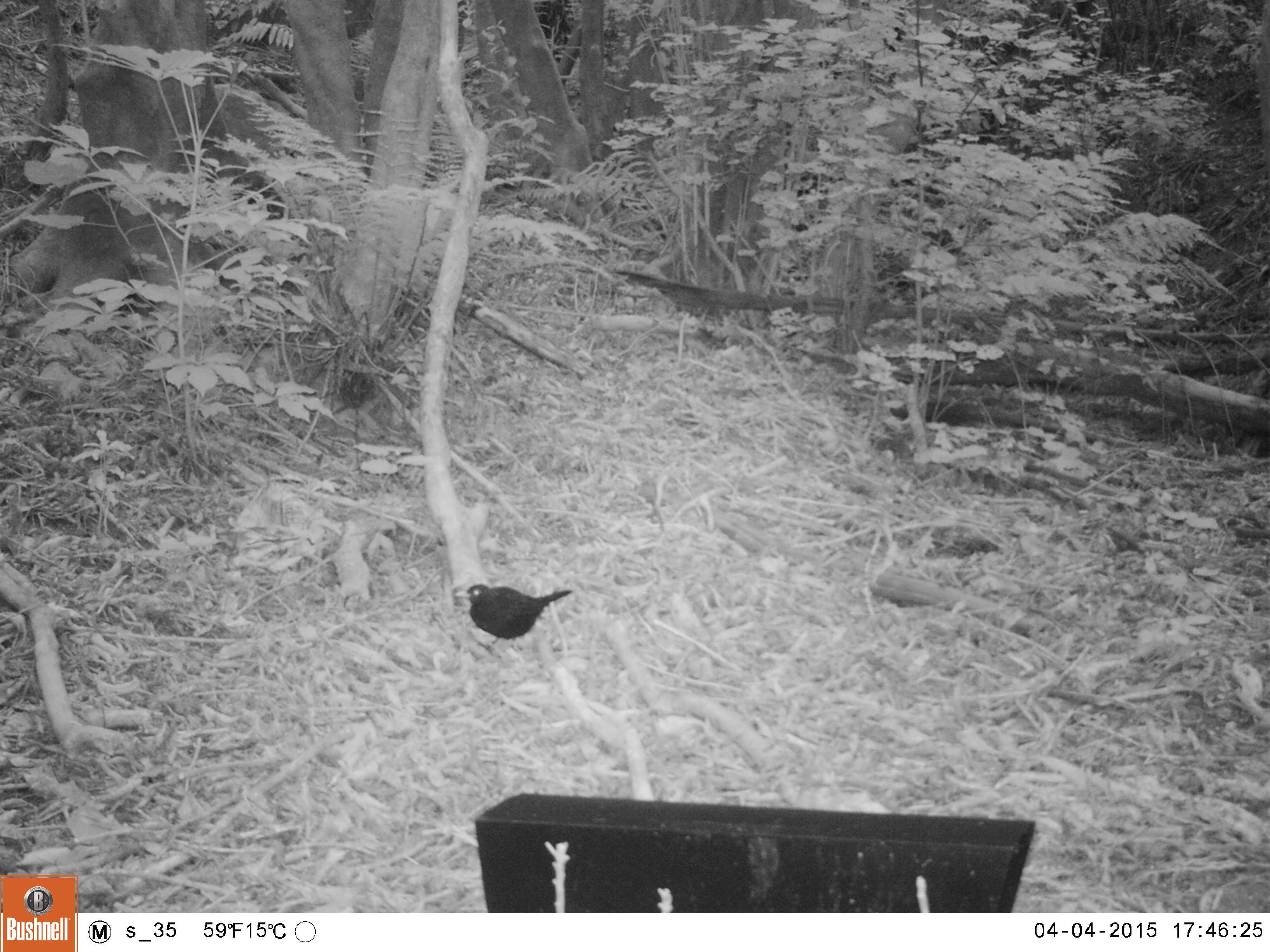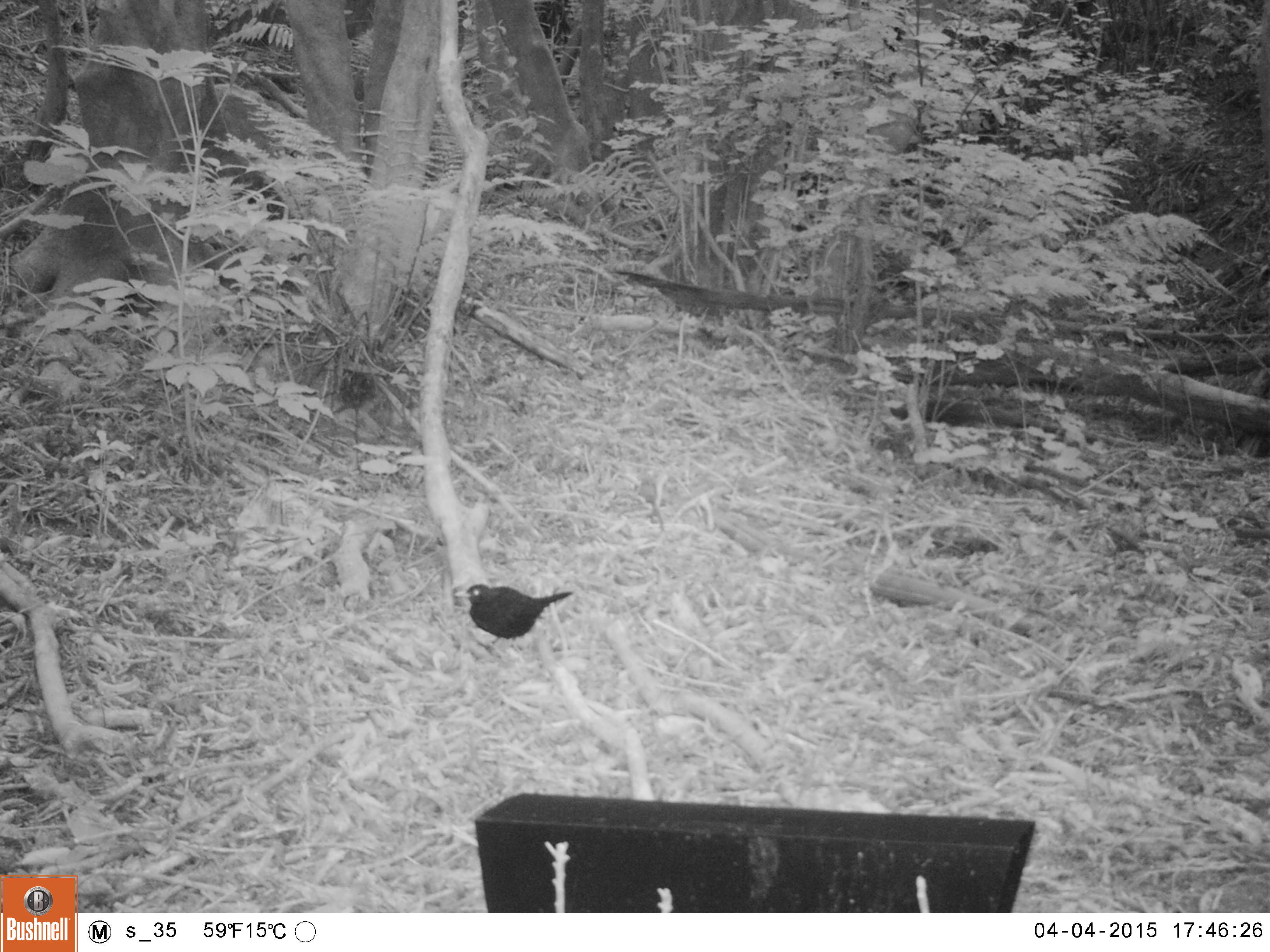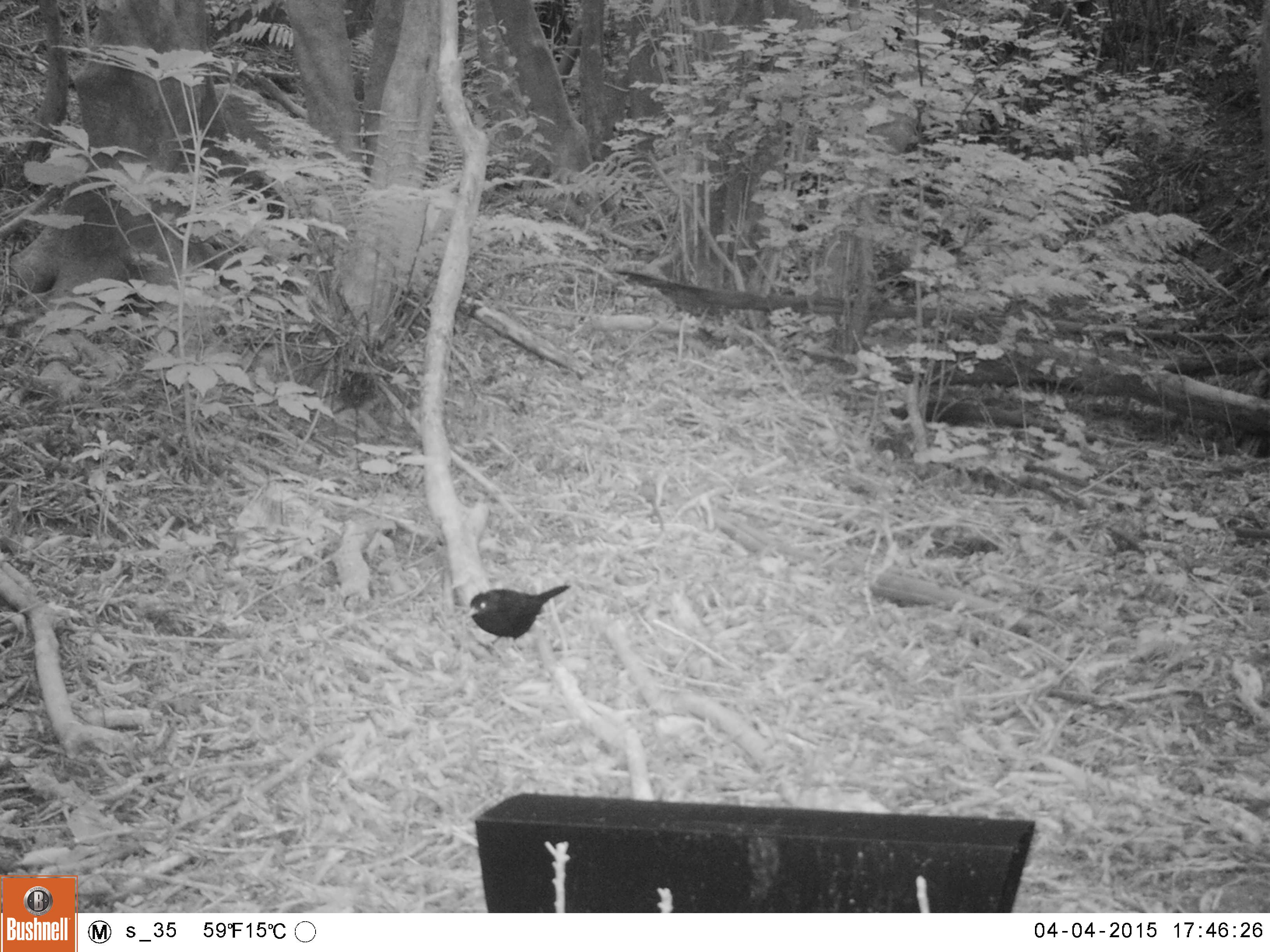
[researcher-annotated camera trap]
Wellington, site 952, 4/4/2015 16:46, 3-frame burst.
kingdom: Animalia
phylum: Chordata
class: Aves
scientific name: Aves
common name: bird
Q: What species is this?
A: Bird (Aves).